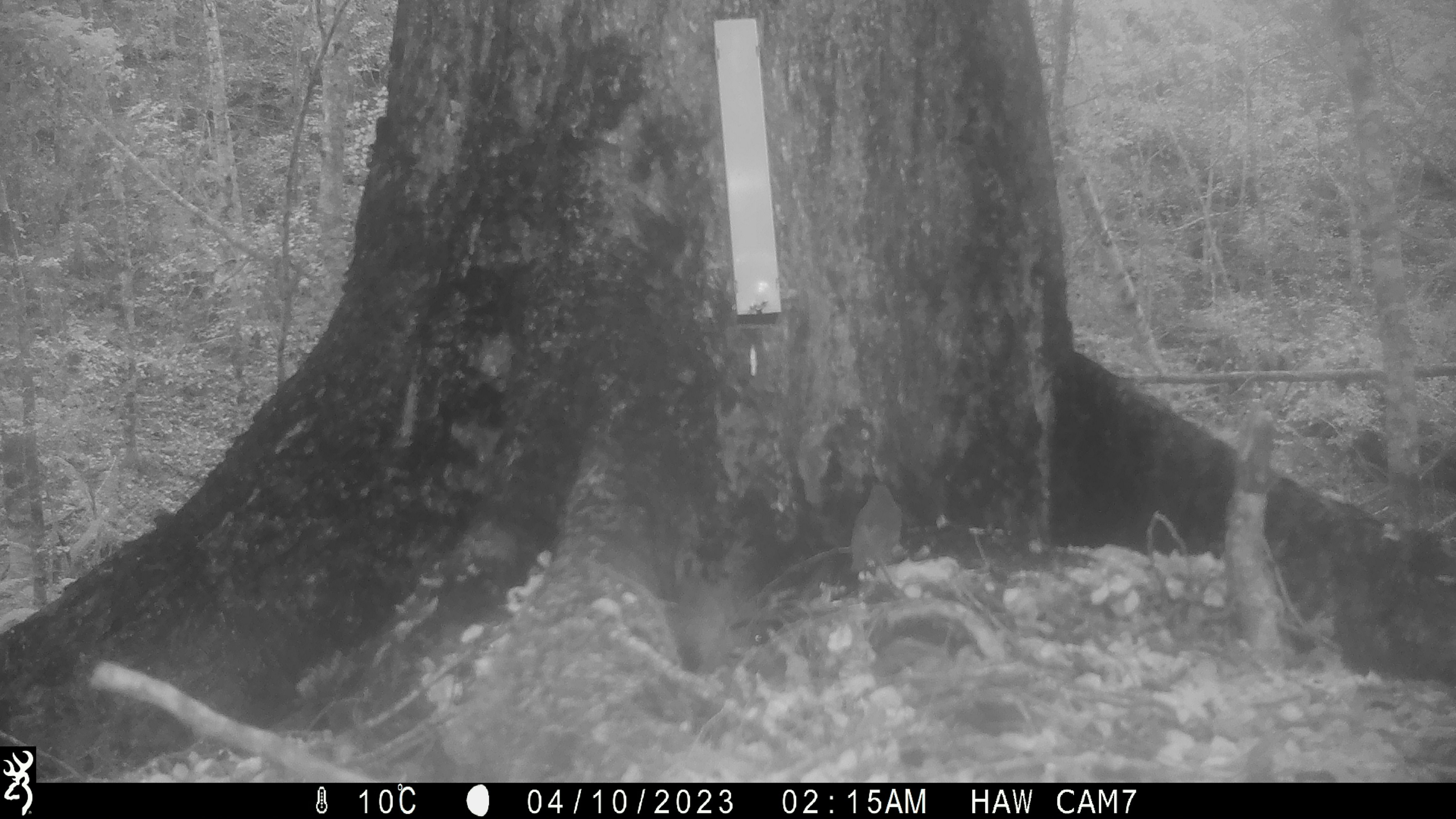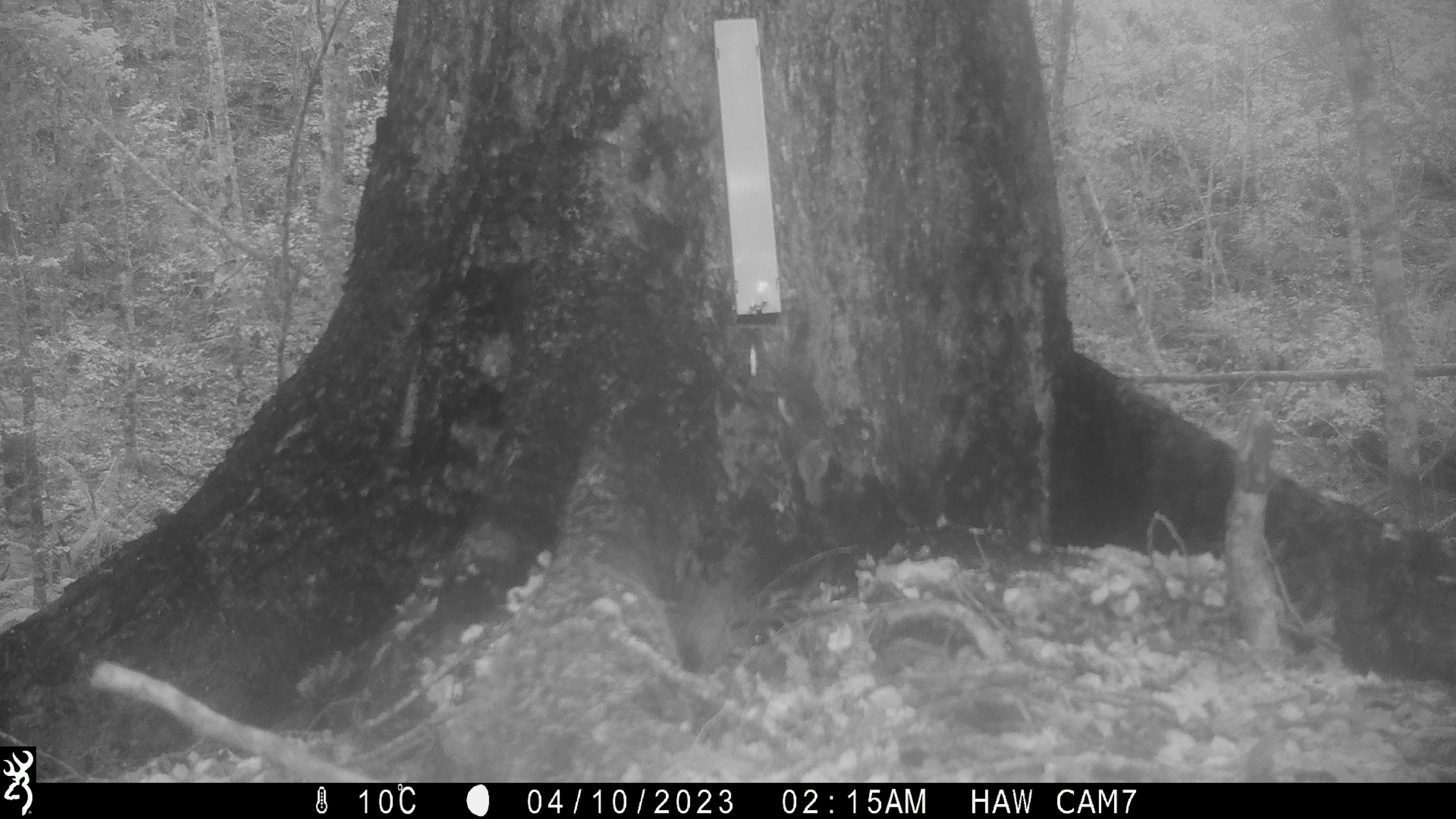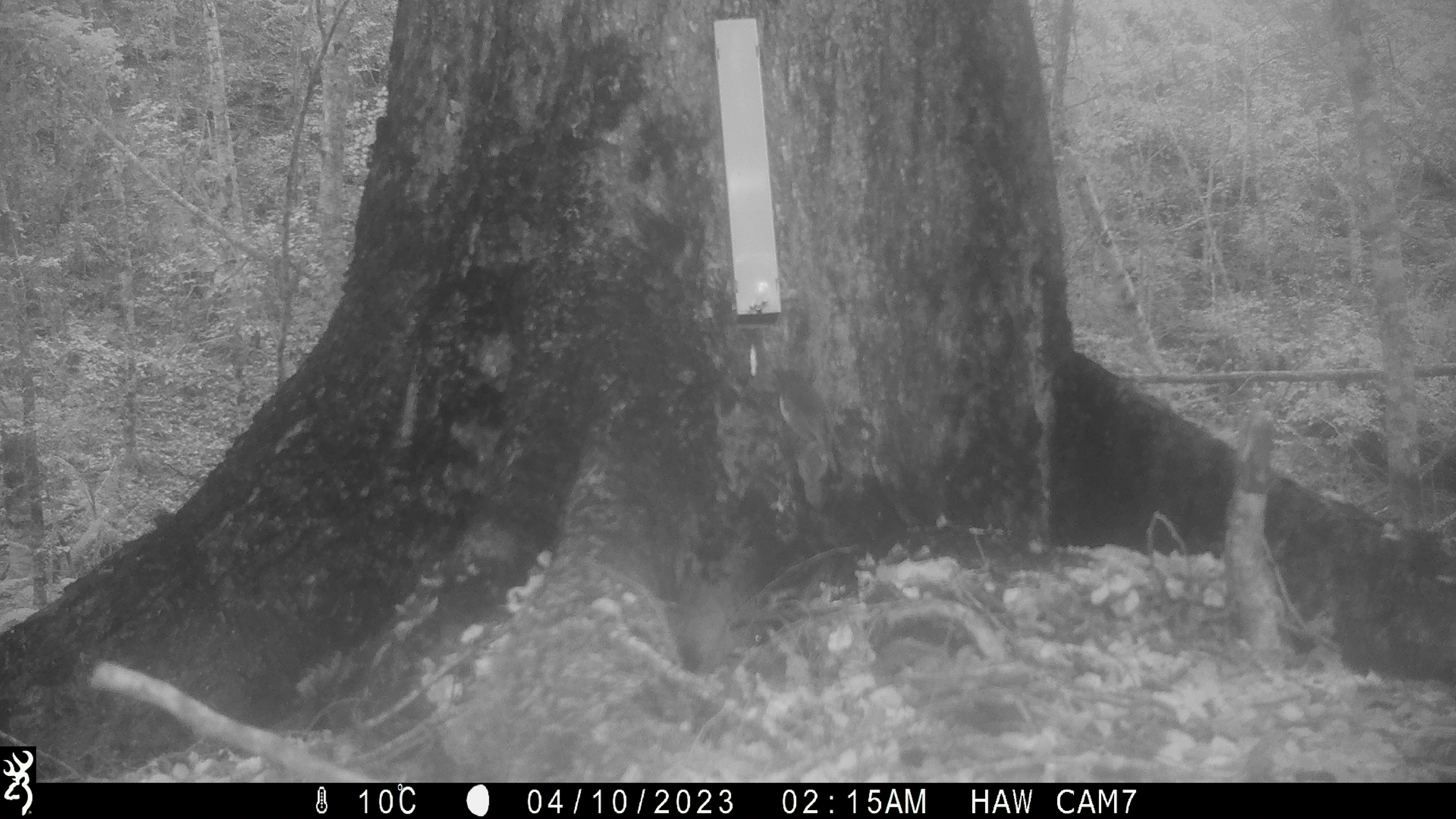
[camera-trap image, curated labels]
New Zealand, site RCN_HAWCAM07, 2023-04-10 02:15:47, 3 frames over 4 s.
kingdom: Animalia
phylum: Chordata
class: Aves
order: Passeriformes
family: Petroicidae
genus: Petroica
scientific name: Petroica australis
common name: new zealand robin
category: robin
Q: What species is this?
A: Robin (new zealand robin) (Petroica australis).